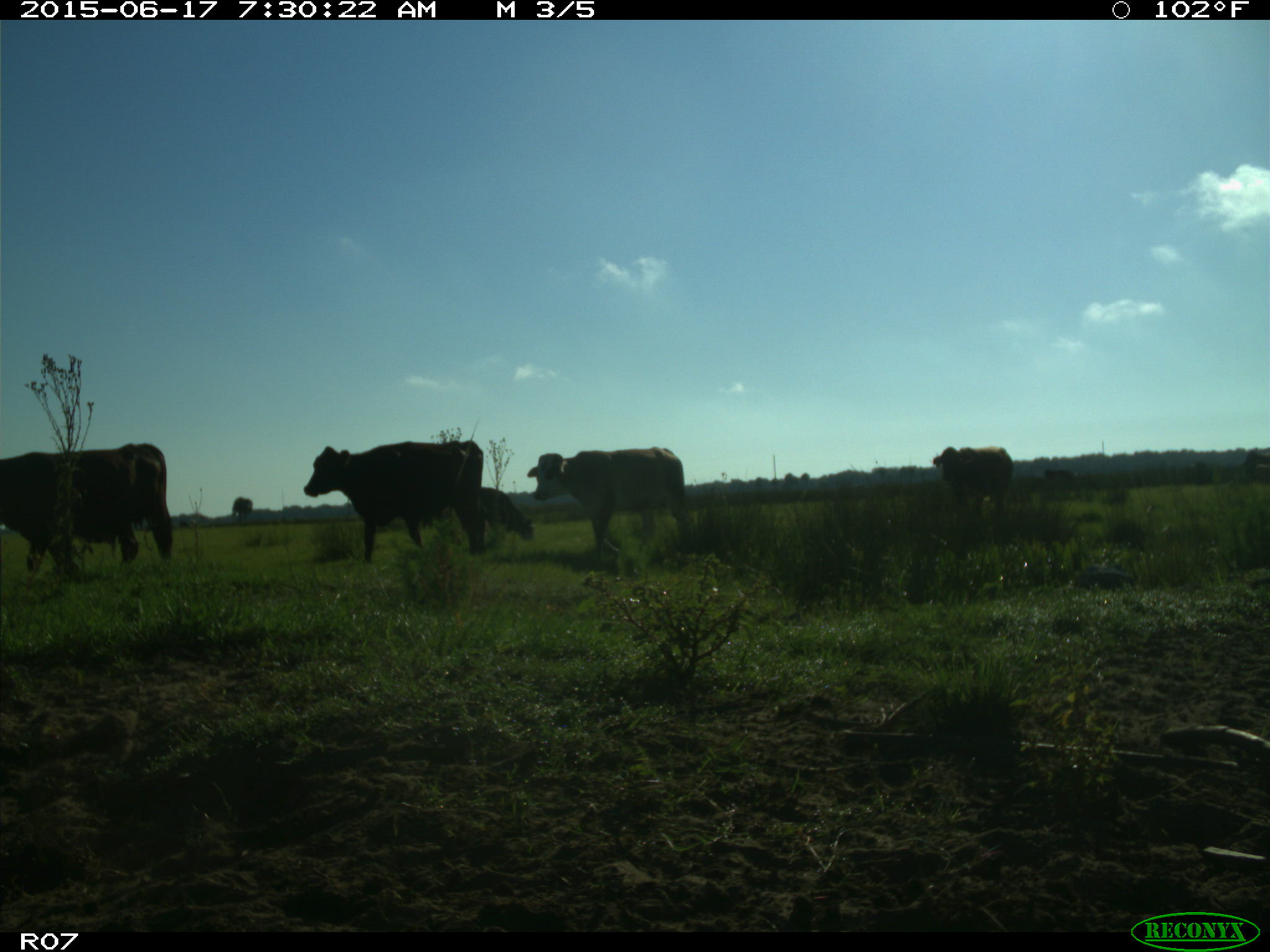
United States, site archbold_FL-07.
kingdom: Animalia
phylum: Chordata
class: Mammalia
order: Artiodactyla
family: Bovidae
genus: Bos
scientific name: Bos taurus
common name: domestic cow